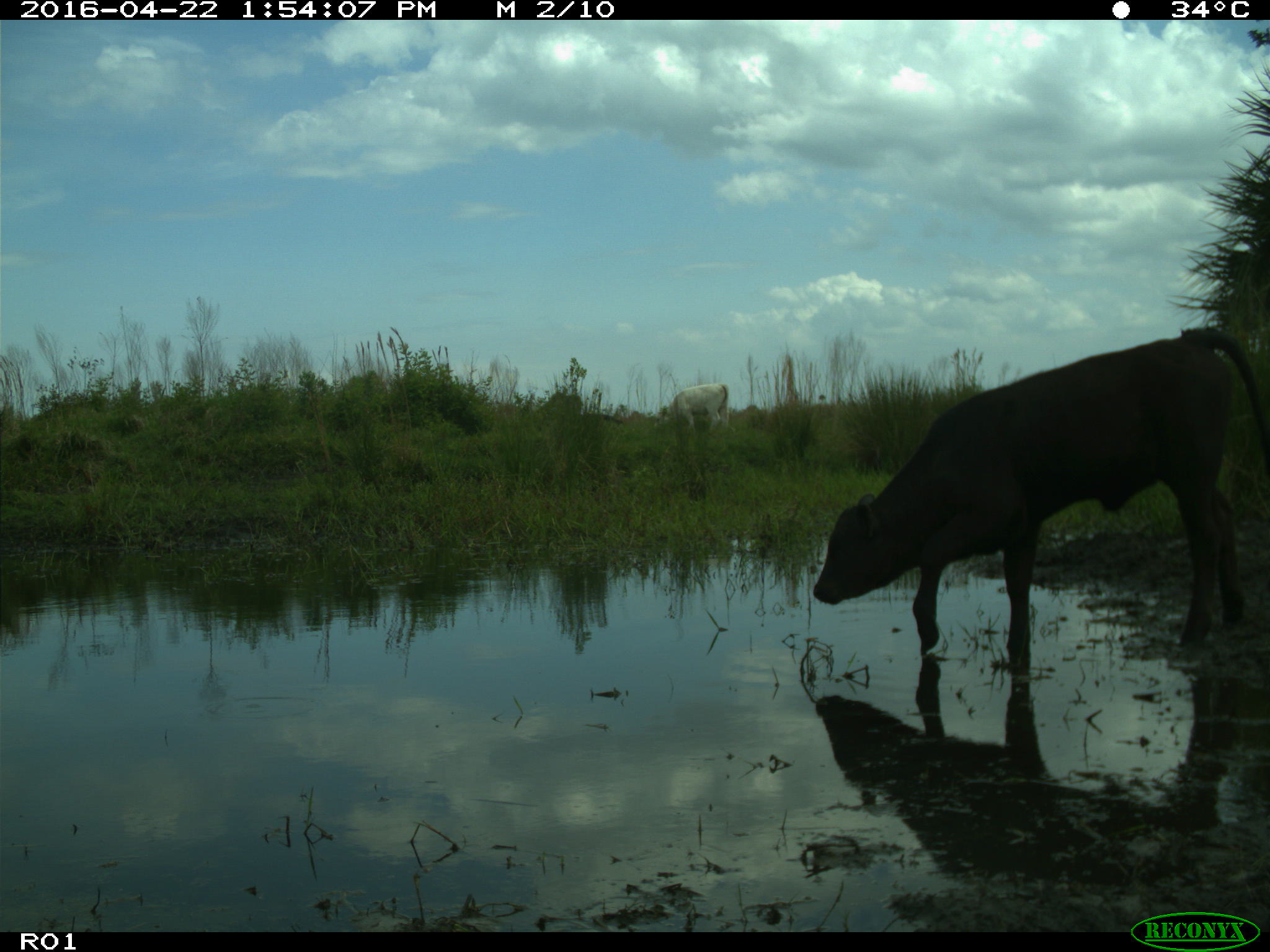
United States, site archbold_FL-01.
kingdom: Animalia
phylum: Chordata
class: Mammalia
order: Artiodactyla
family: Bovidae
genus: Bos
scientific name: Bos taurus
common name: domestic cow